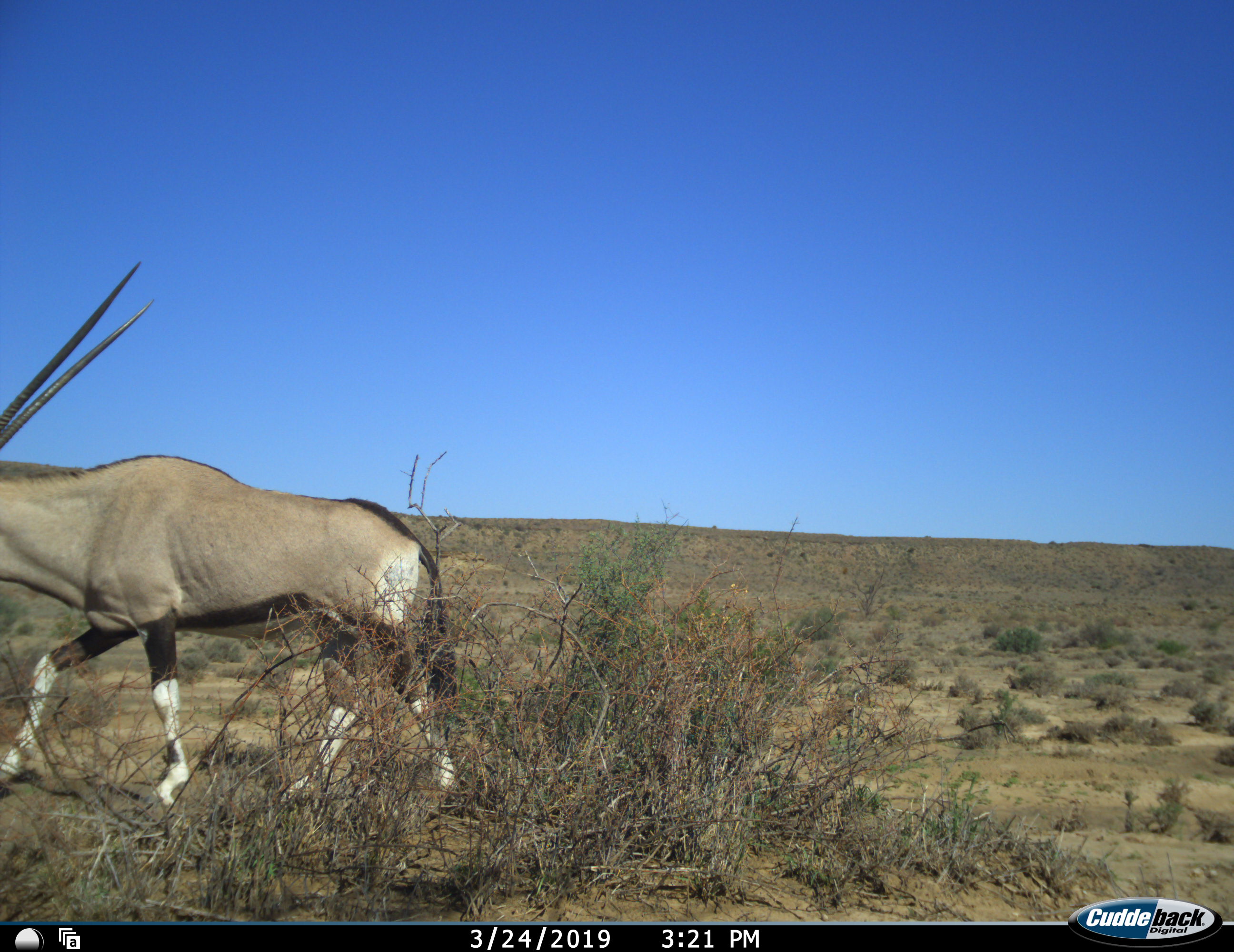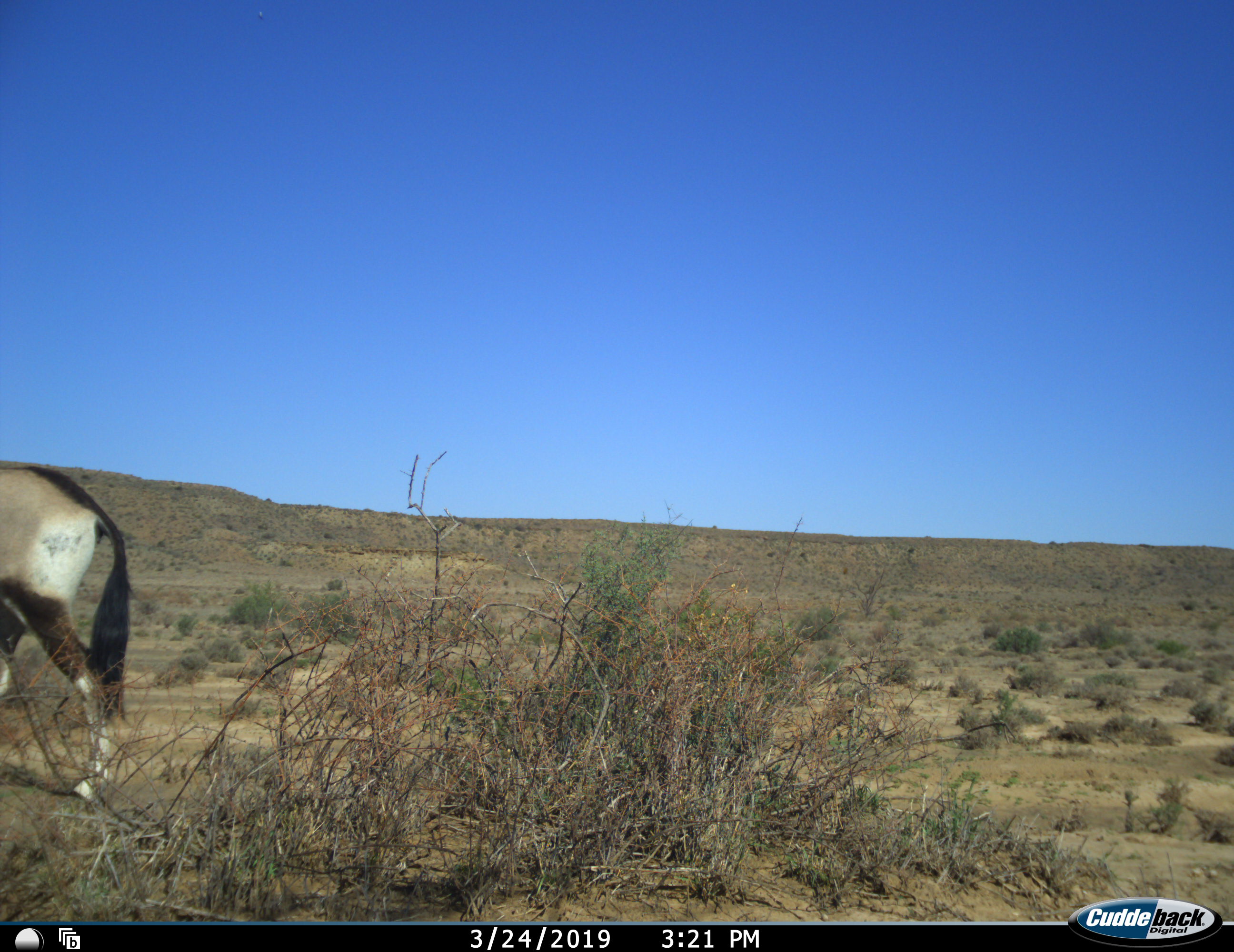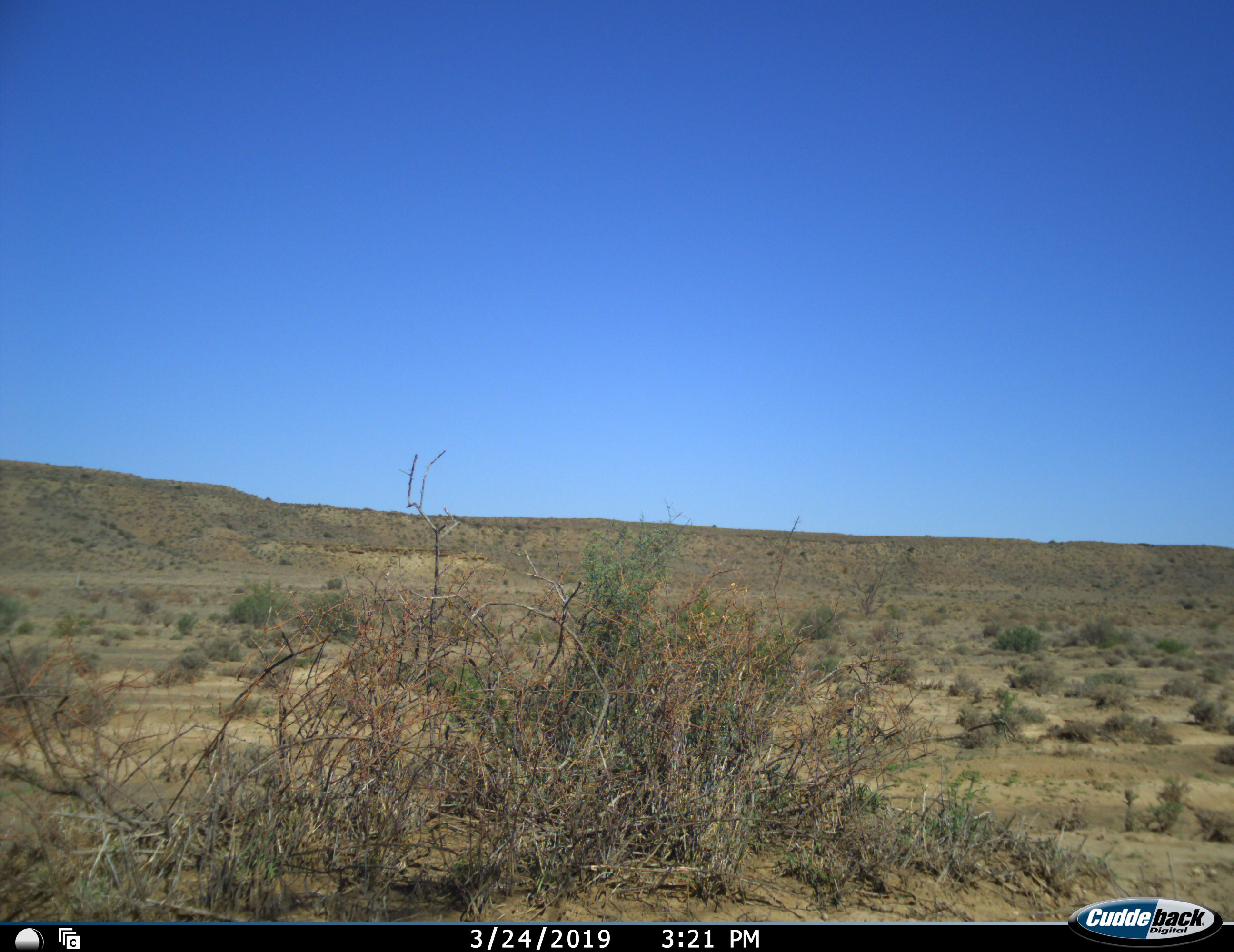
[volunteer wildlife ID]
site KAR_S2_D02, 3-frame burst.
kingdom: Animalia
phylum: Chordata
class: Mammalia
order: Artiodactyla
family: Bovidae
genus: Oryx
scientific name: Oryx gazella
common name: gemsbok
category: oryx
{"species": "oryx (gemsbok) (Oryx gazella)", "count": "1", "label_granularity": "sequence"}